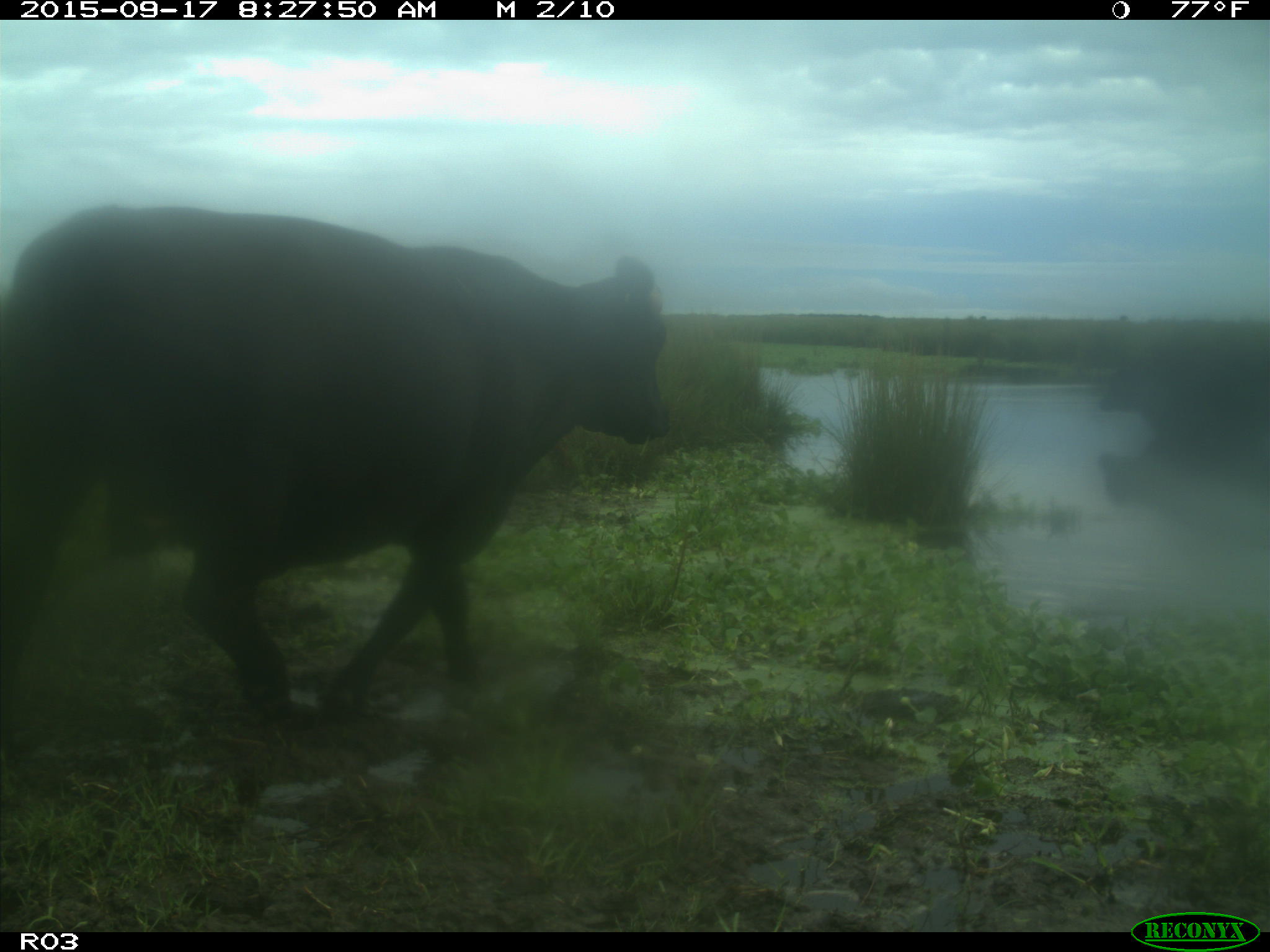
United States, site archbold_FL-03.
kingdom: Animalia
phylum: Chordata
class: Mammalia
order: Artiodactyla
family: Bovidae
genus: Bos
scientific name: Bos taurus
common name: domestic cow